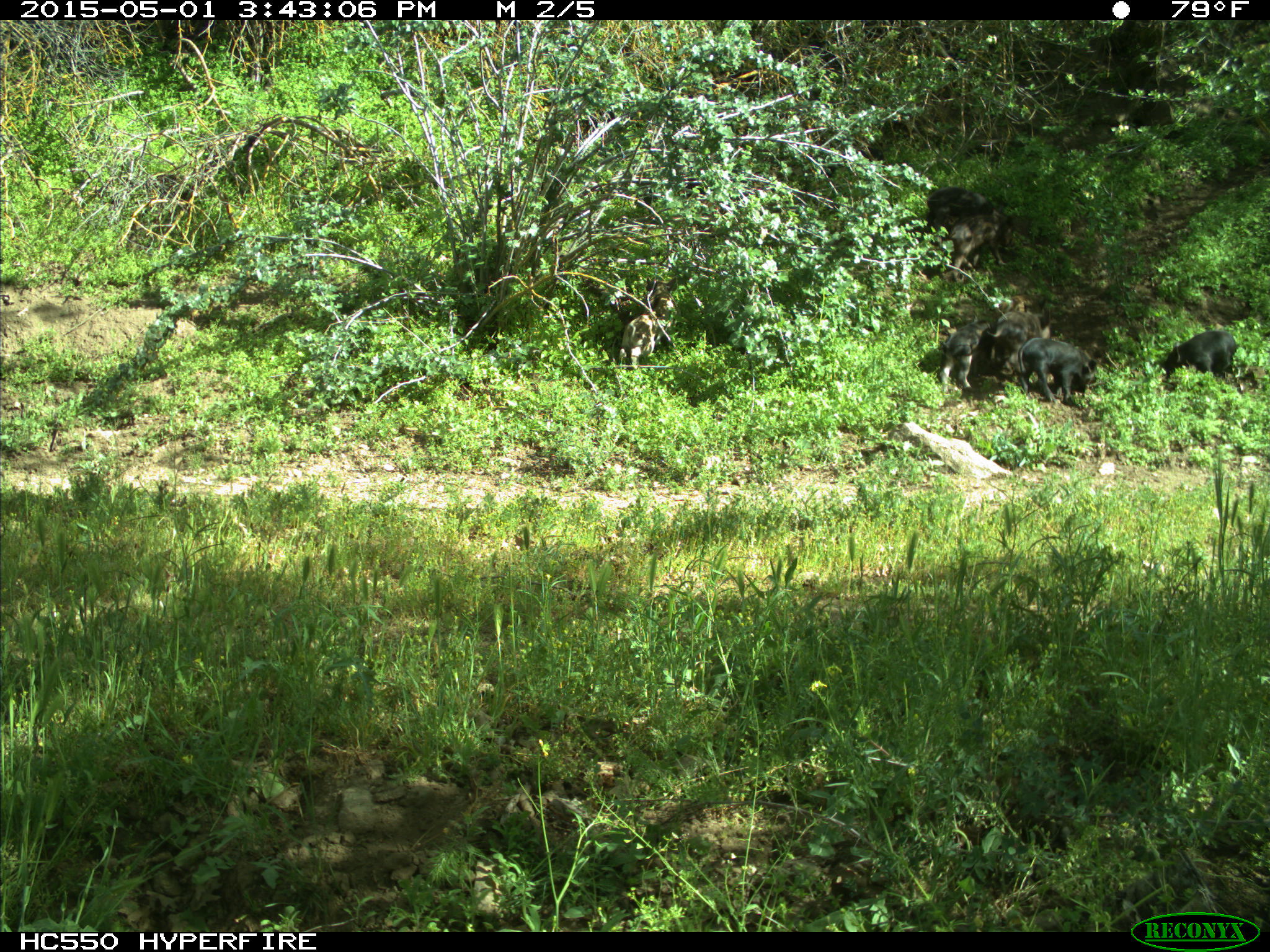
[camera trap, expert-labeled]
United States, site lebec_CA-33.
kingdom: Animalia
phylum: Chordata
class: Mammalia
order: Artiodactyla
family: Suidae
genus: Sus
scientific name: Sus scrofa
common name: wild boar